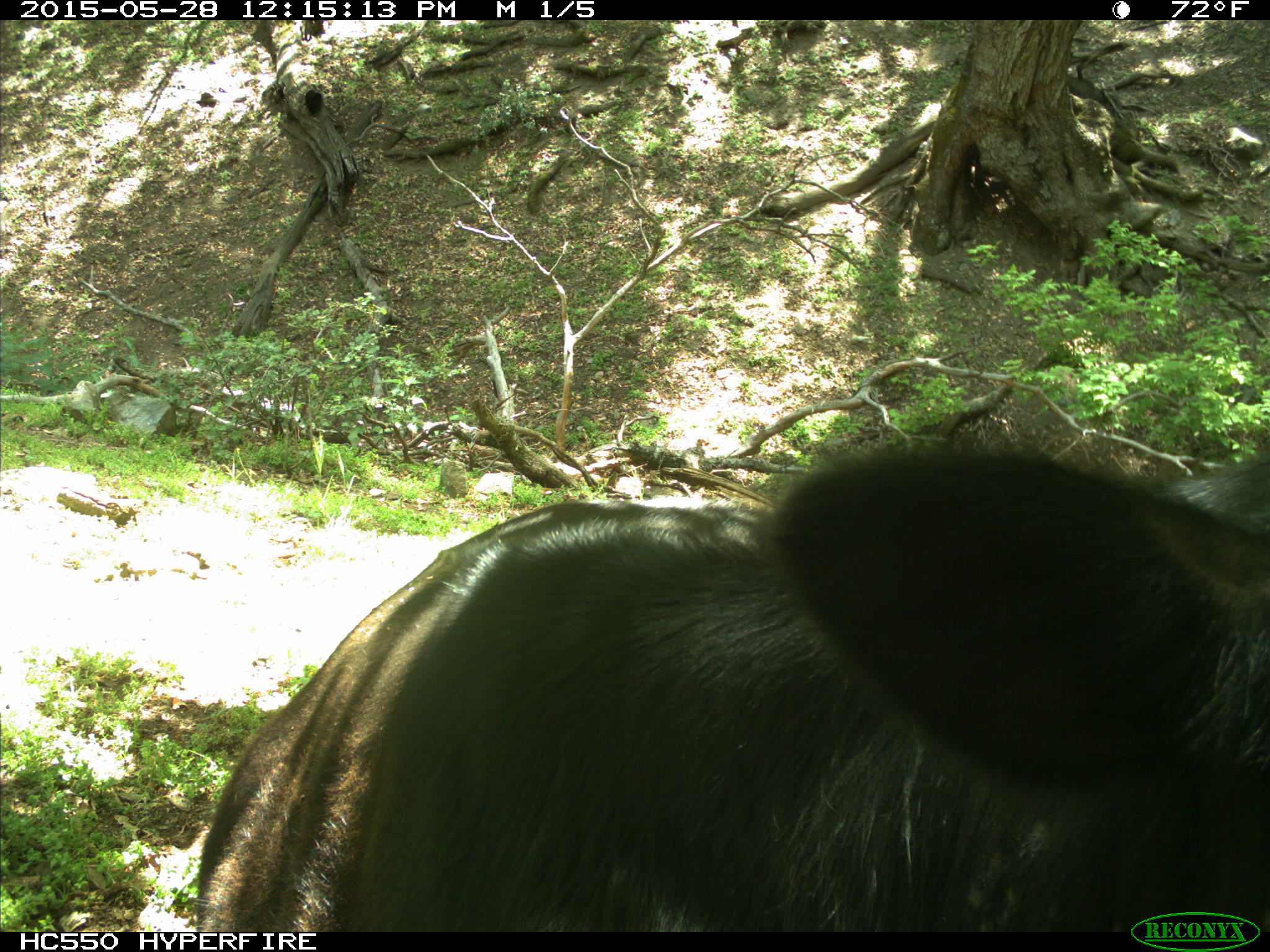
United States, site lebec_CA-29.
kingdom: Animalia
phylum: Chordata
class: Mammalia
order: Artiodactyla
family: Bovidae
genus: Bos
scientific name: Bos taurus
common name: domestic cow